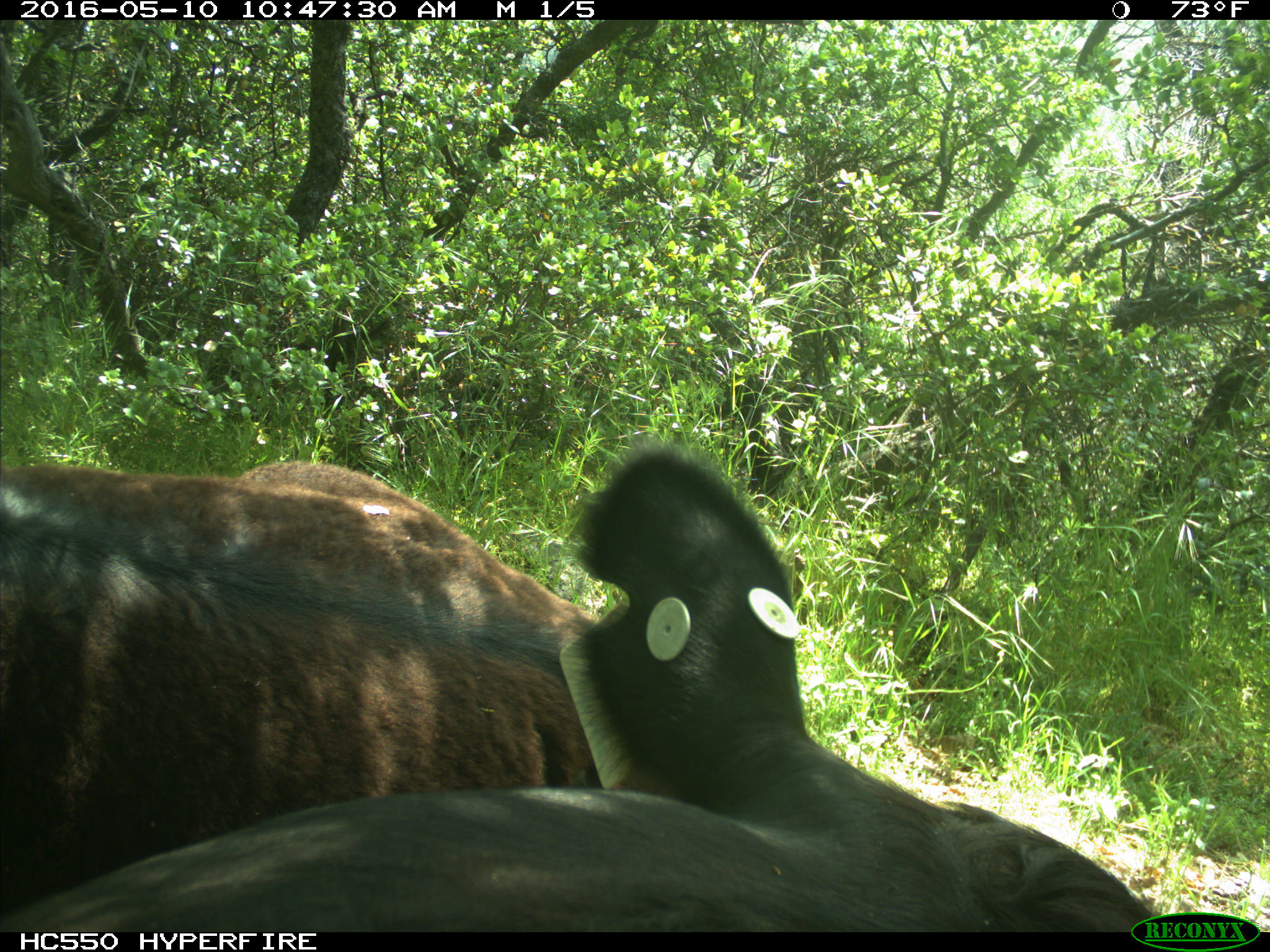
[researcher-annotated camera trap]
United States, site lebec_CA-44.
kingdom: Animalia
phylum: Chordata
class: Mammalia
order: Artiodactyla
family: Bovidae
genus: Bos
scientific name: Bos taurus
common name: domestic cow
Bos taurus (domestic cow).